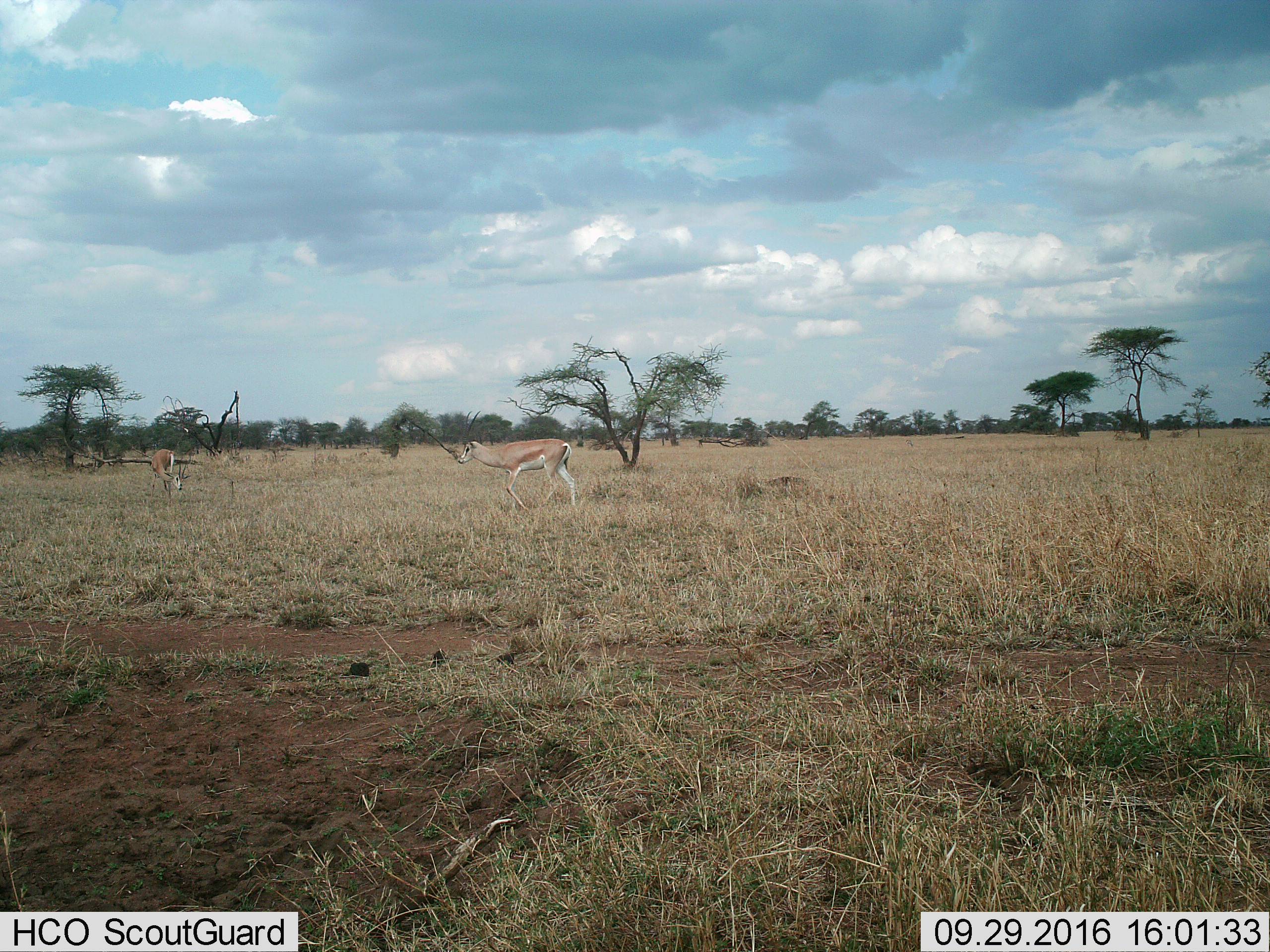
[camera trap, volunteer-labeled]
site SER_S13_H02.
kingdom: Animalia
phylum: Chordata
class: Mammalia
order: Artiodactyla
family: Bovidae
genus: Nanger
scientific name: Nanger granti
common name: grant's gazelle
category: gazellegrants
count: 2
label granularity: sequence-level